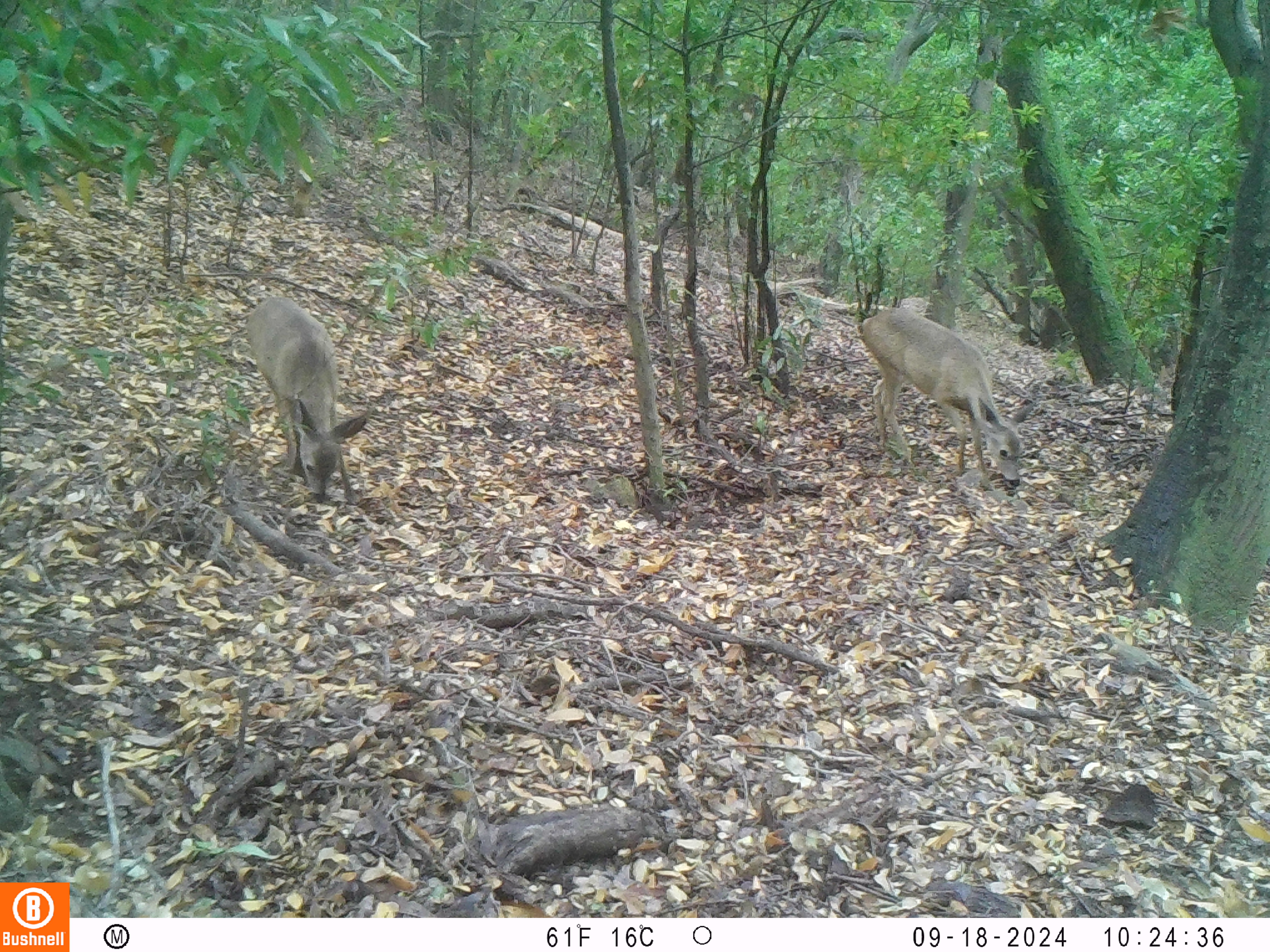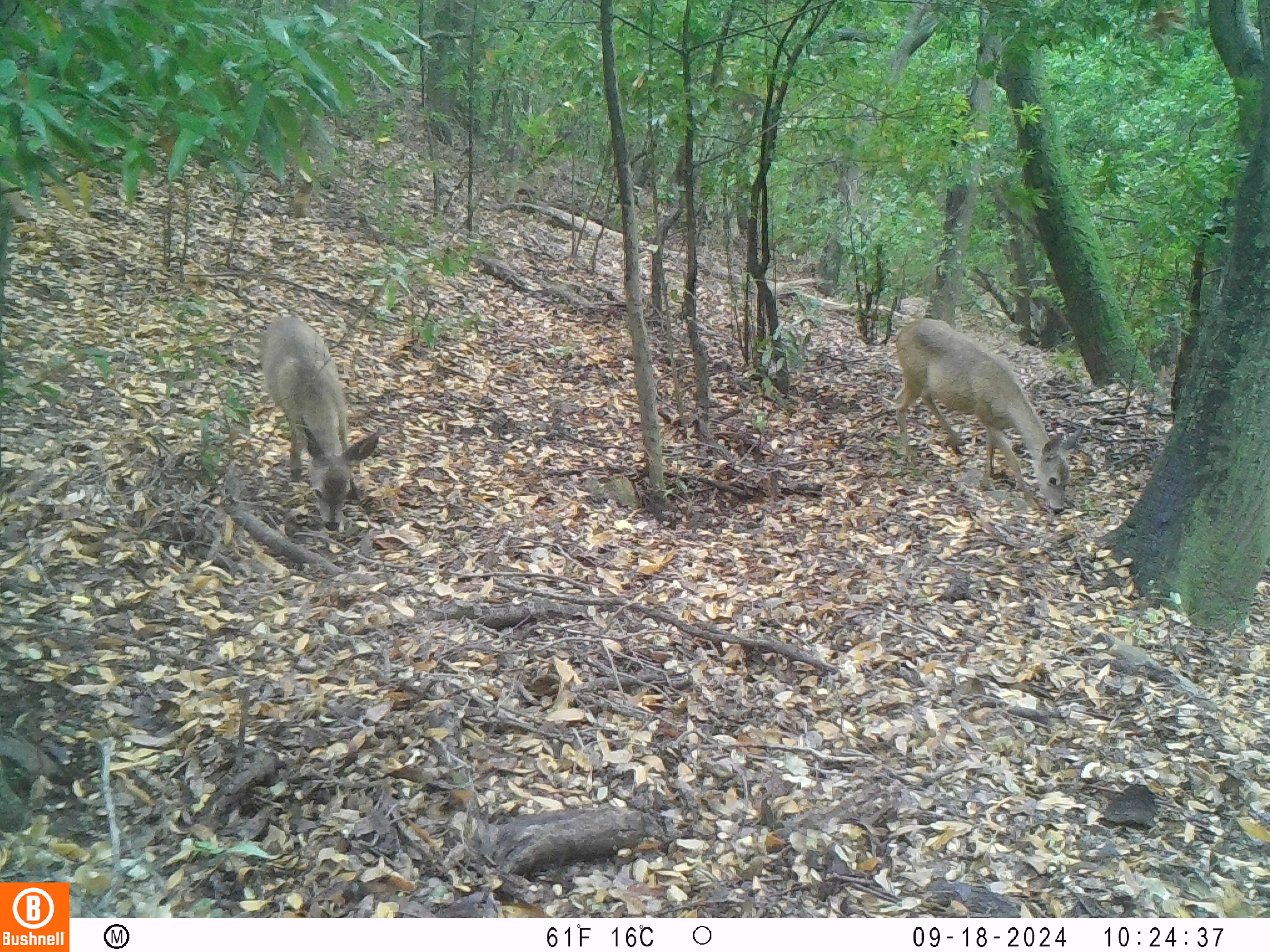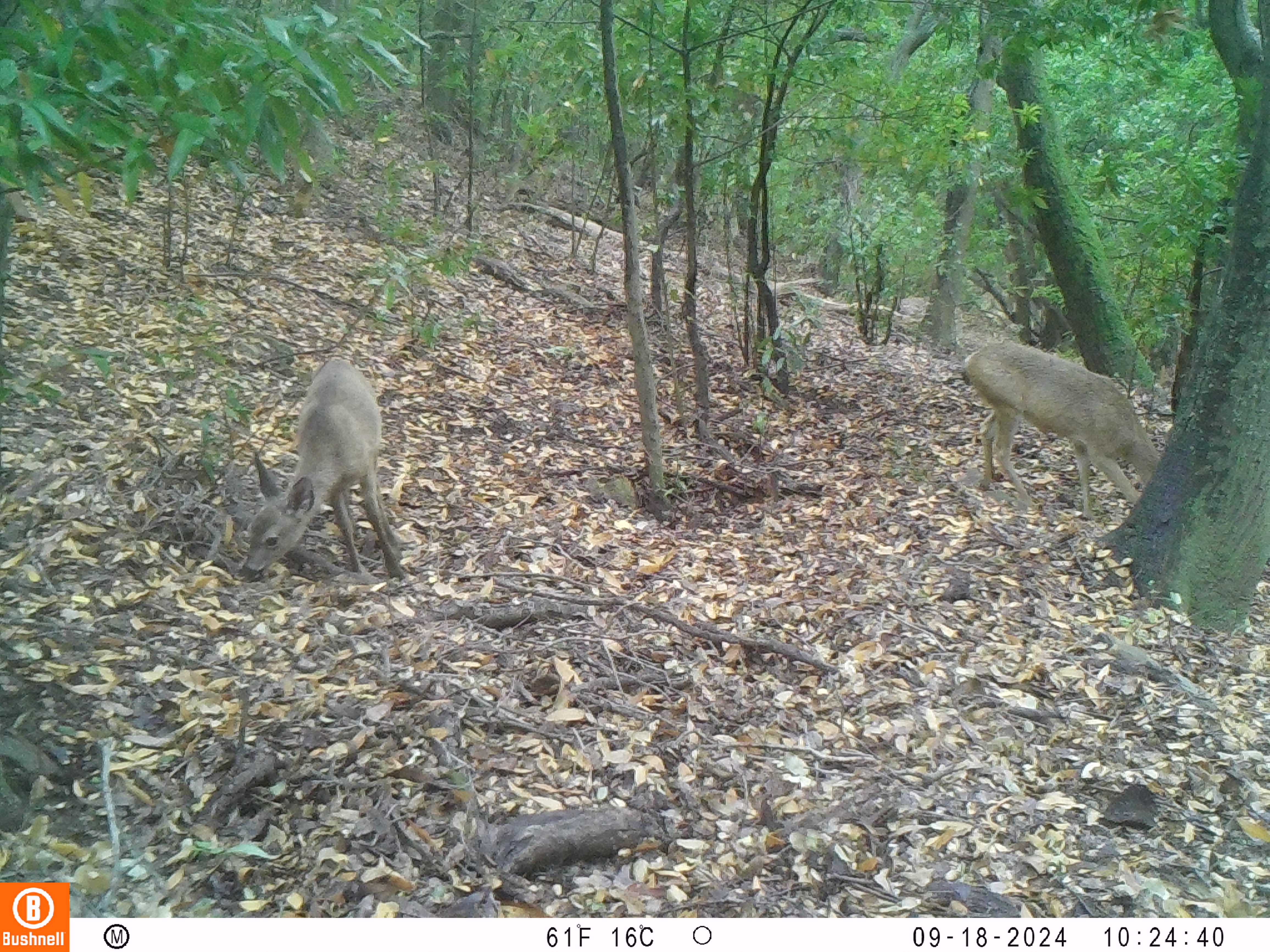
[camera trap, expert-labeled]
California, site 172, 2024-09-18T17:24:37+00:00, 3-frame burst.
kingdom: Animalia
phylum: Chordata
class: Mammalia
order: Artiodactyla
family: Cervidae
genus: Odocoileus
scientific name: Odocoileus hemionus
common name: mule deer